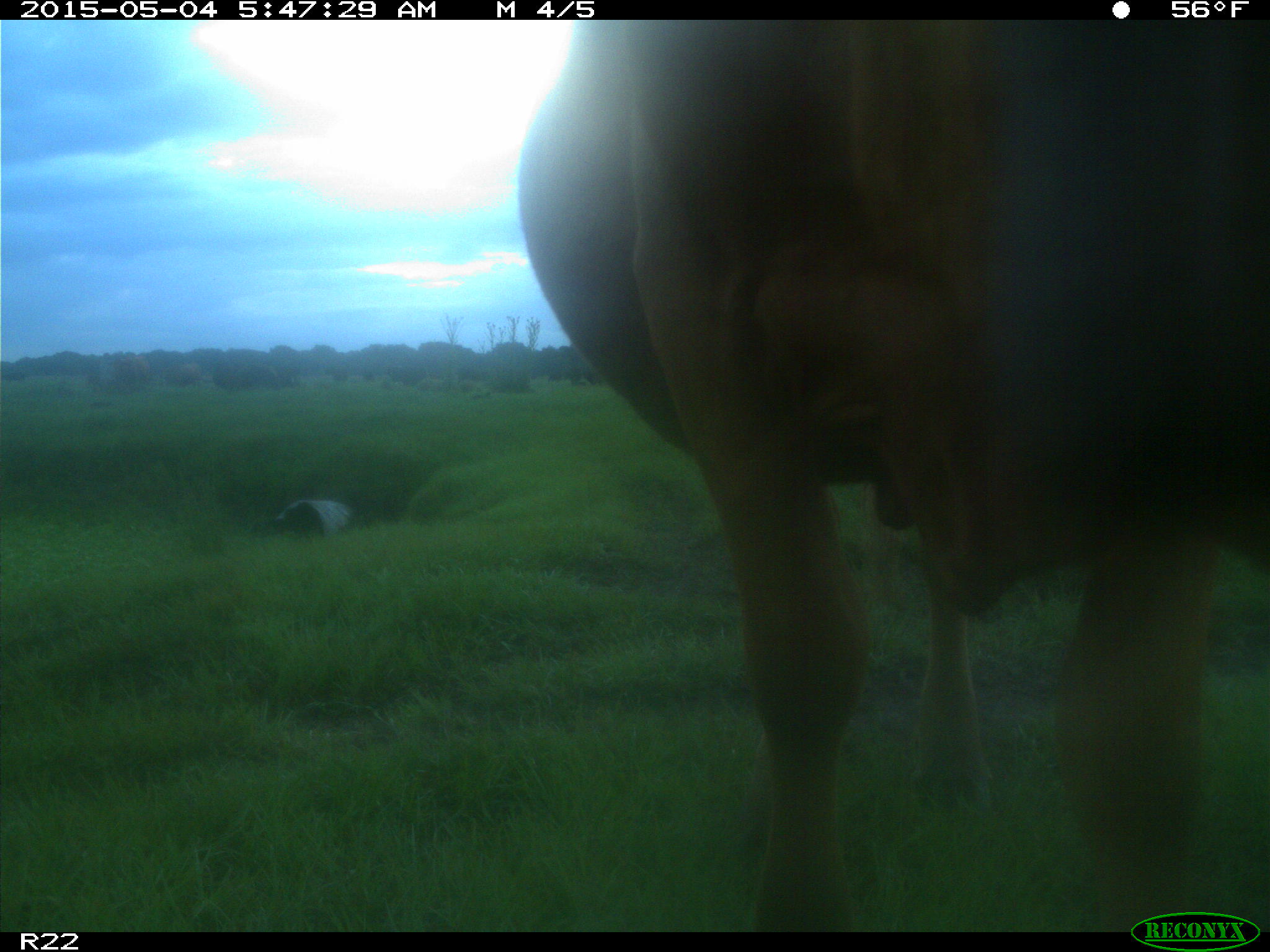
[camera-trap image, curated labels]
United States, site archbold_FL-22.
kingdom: Animalia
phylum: Chordata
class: Mammalia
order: Artiodactyla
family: Bovidae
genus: Bos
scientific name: Bos taurus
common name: domestic cow